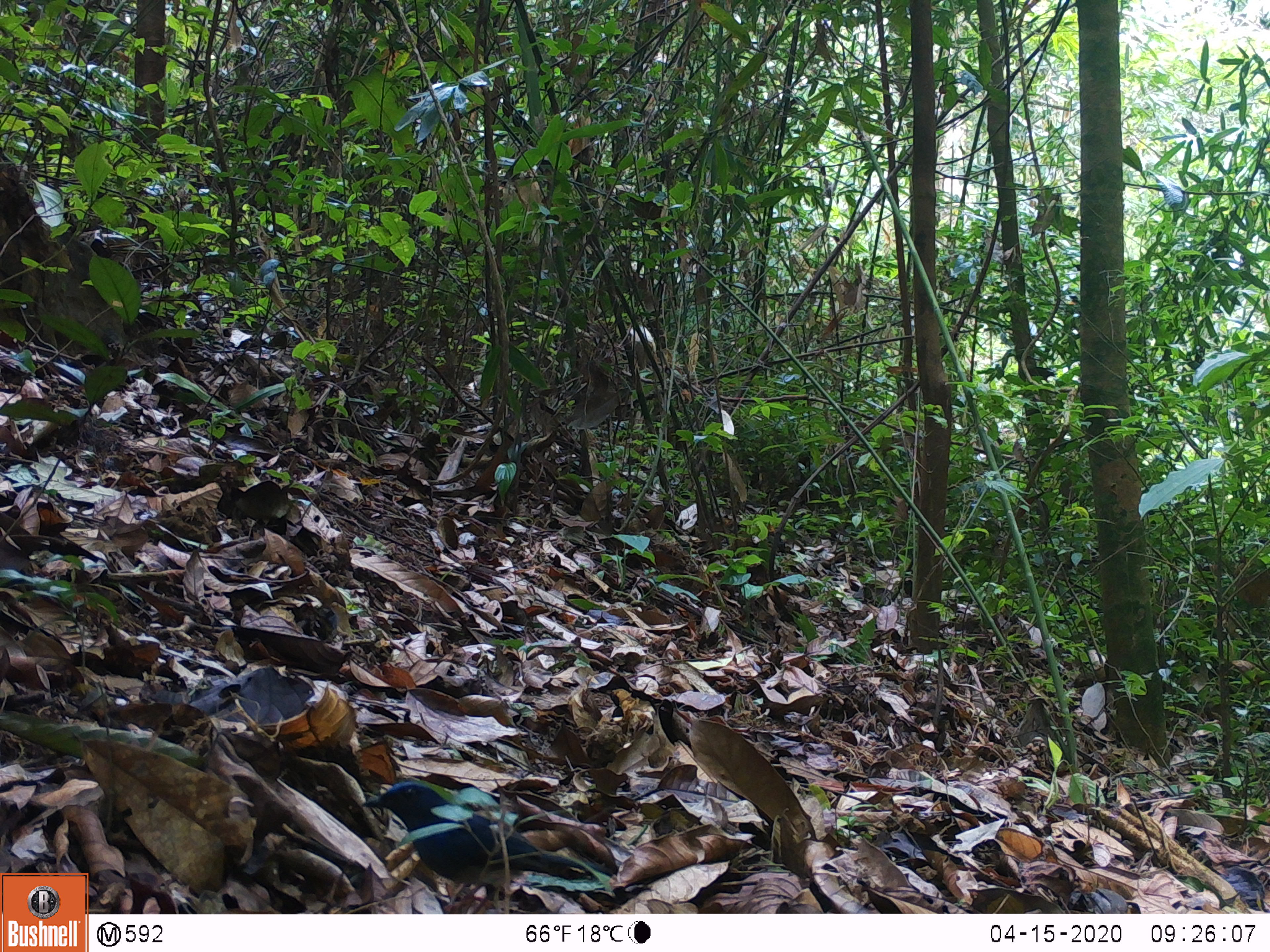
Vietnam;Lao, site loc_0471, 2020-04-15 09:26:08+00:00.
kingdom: Animalia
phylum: Chordata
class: Aves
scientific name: Aves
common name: bird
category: unidentified bird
Unidentified bird (bird) (Aves). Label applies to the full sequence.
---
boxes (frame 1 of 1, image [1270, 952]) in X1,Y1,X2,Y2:
unidentified bird: 359,780,613,914